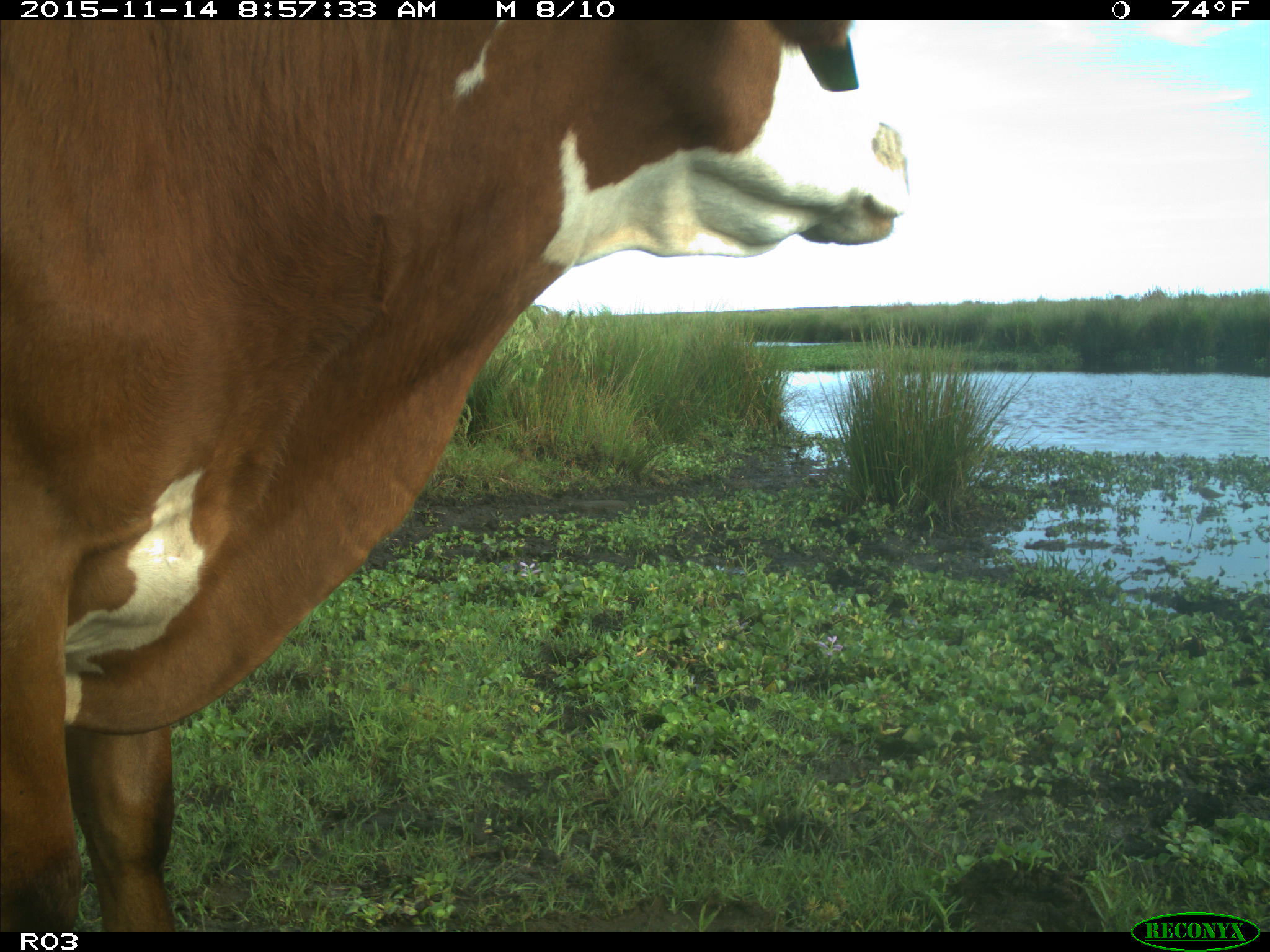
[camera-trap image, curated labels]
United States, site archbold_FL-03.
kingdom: Animalia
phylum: Chordata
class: Mammalia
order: Artiodactyla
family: Bovidae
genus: Bos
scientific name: Bos taurus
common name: domestic cow